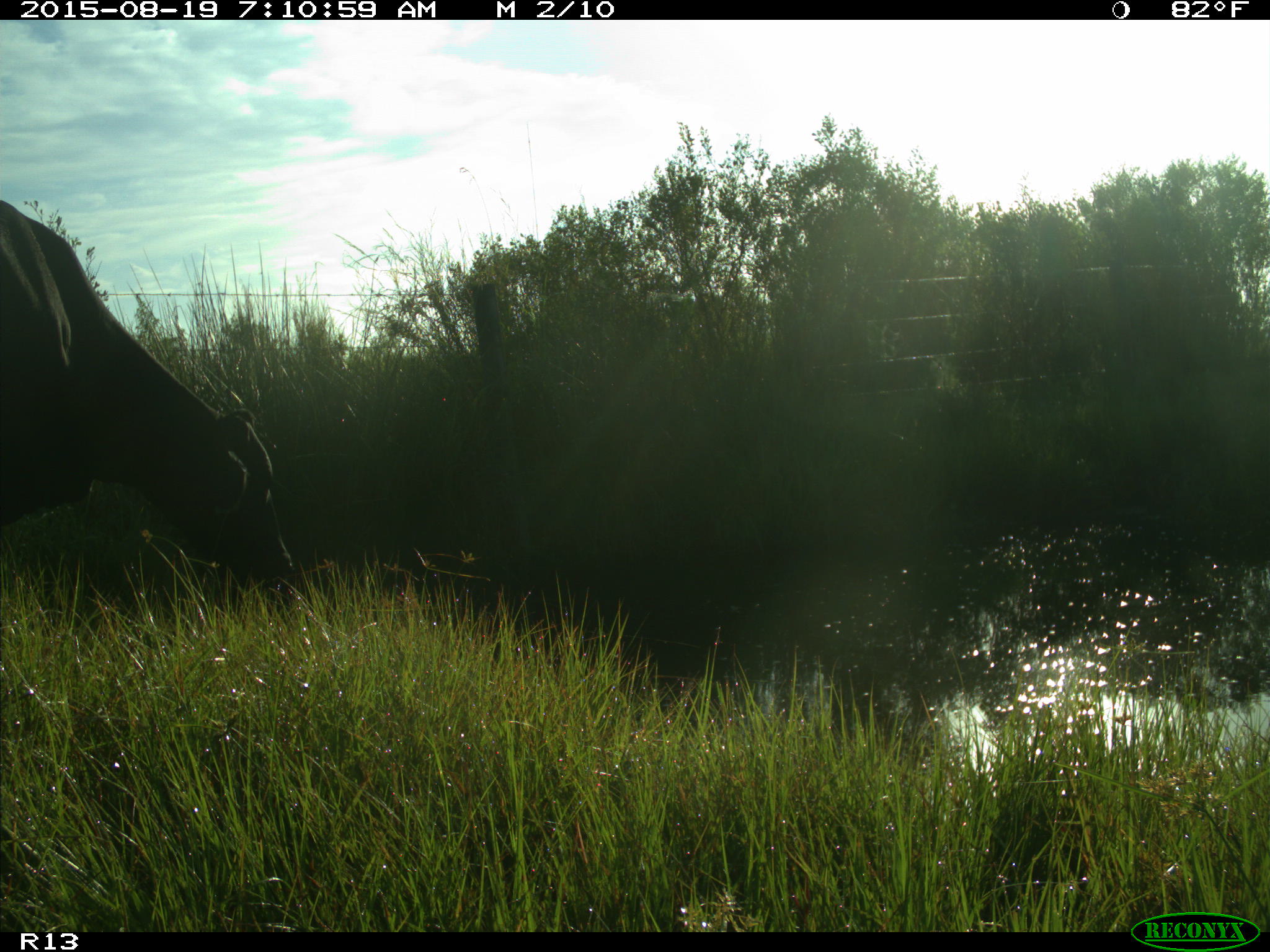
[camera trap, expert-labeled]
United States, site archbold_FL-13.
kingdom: Animalia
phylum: Chordata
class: Mammalia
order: Artiodactyla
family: Bovidae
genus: Bos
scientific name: Bos taurus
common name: domestic cow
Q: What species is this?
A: Bos taurus (domestic cow).